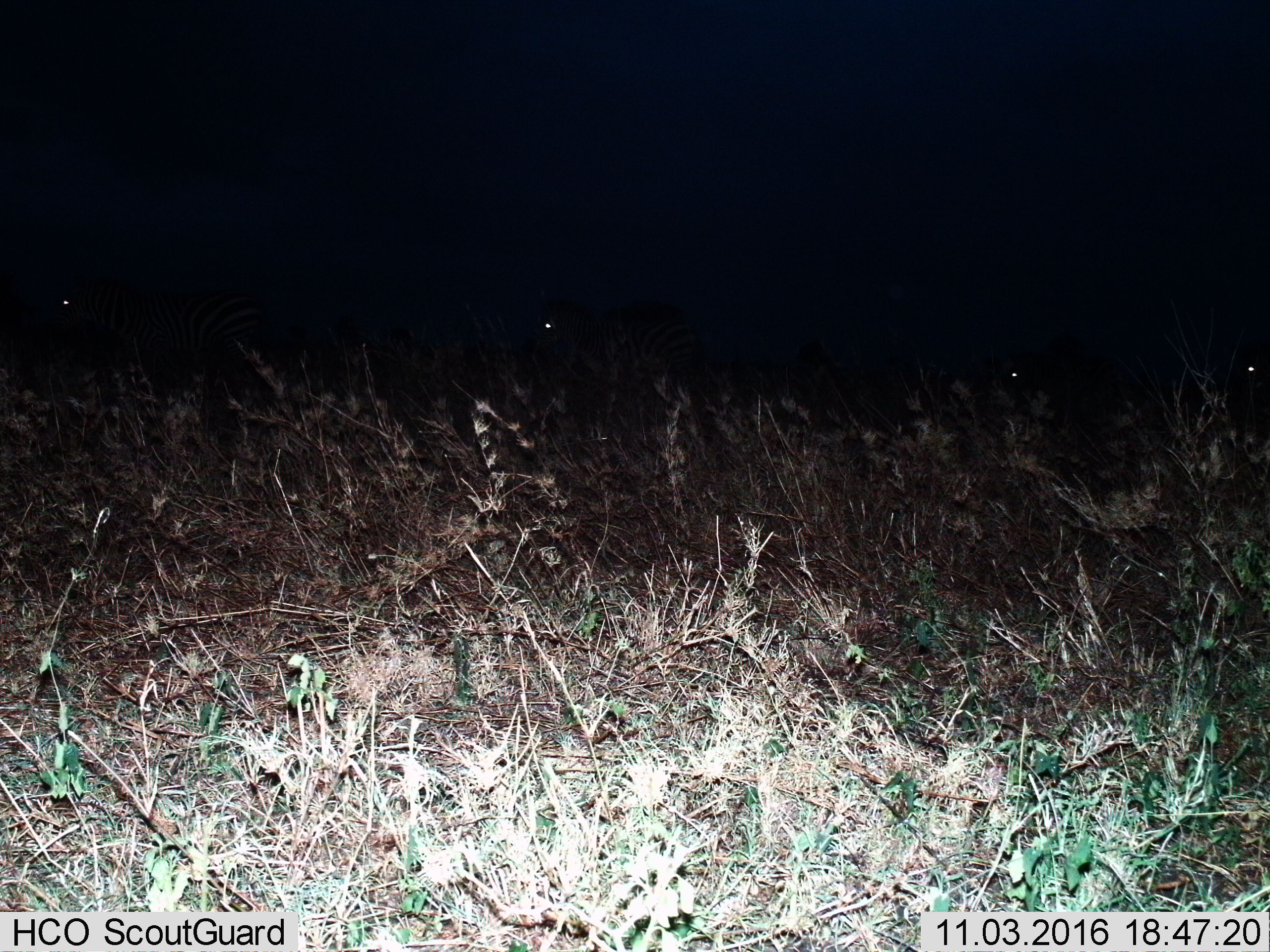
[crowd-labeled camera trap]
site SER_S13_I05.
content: unidentified animal